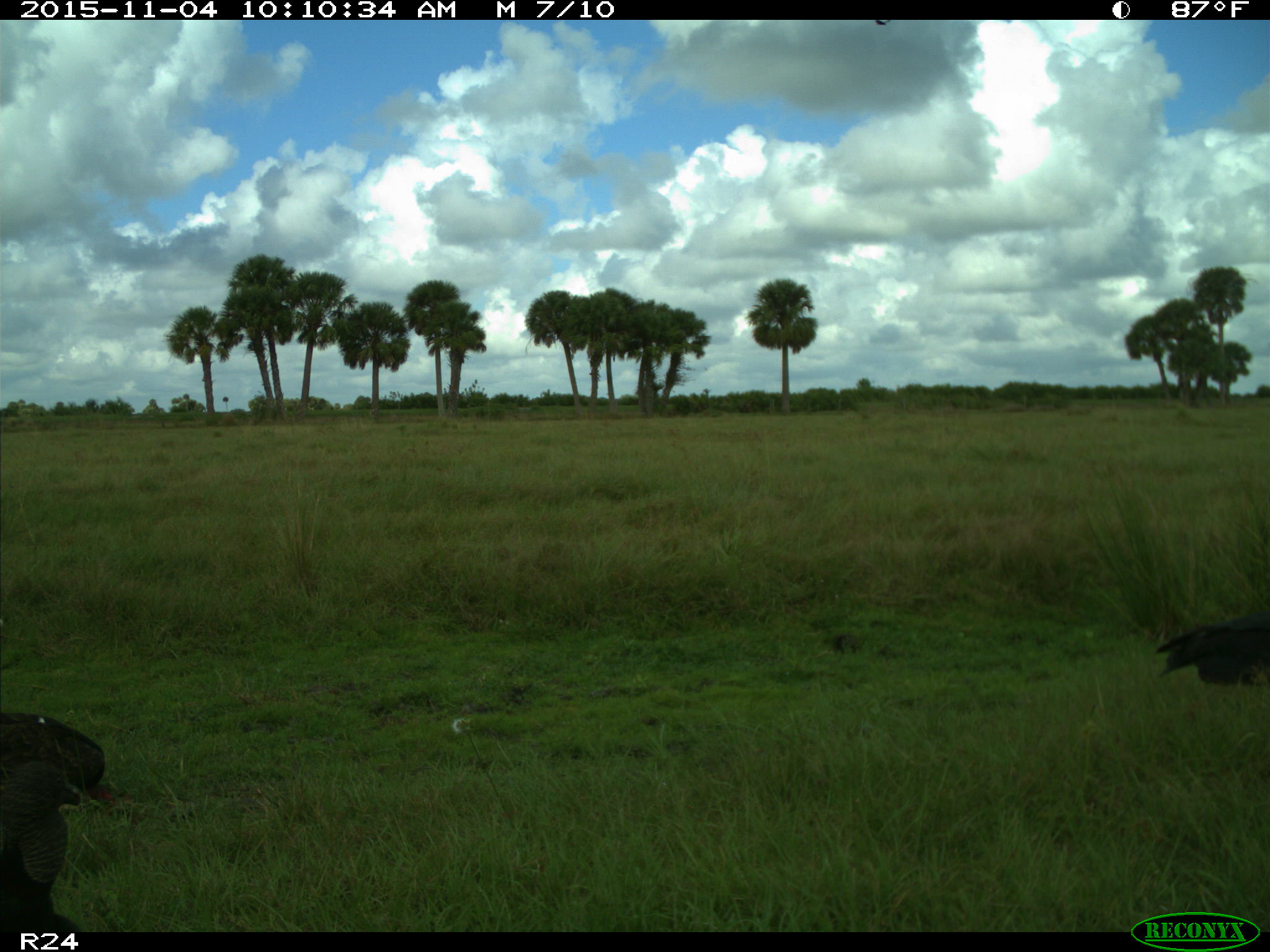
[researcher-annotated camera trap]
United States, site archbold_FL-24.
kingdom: Animalia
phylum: Chordata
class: Aves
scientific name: Aves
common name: birds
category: unidentified bird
Unidentified bird (birds) (Aves).